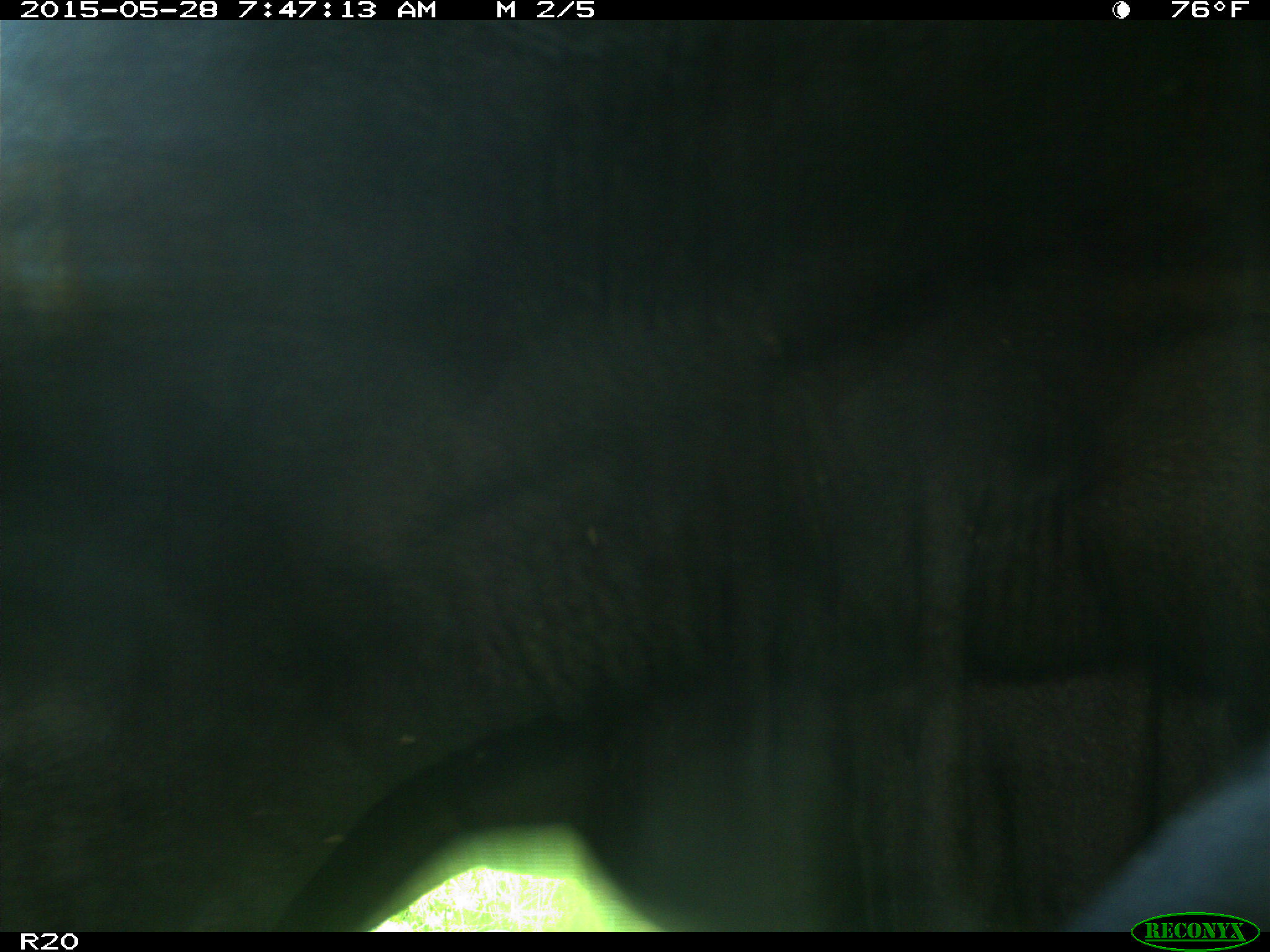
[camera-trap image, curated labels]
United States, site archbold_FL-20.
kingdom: Animalia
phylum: Chordata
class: Mammalia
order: Artiodactyla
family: Bovidae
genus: Bos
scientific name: Bos taurus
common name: domestic cow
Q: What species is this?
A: Bos taurus (domestic cow).